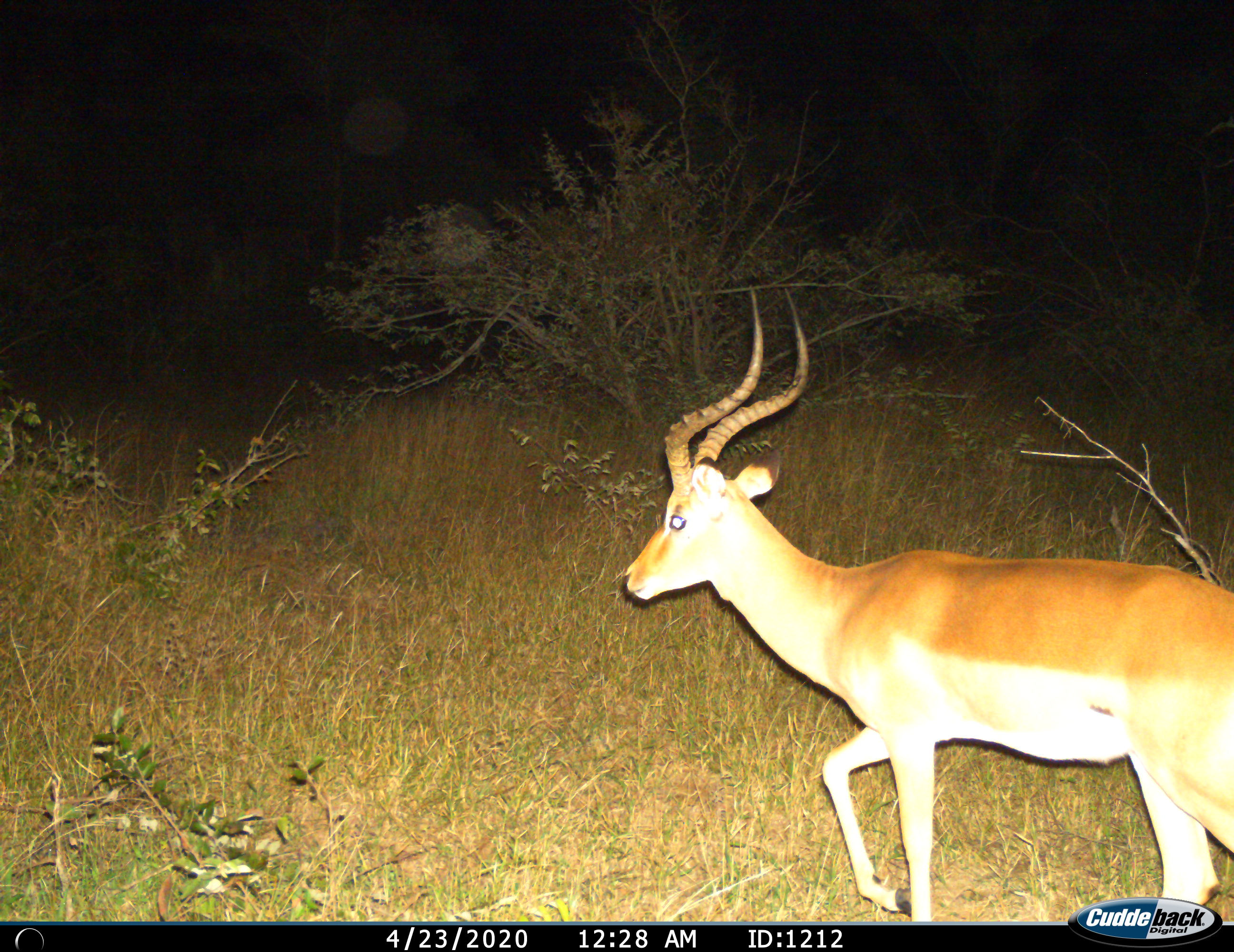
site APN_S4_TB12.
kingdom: Animalia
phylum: Chordata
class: Mammalia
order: Artiodactyla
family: Bovidae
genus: Aepyceros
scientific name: Aepyceros melampus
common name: impala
Impala (Aepyceros melampus), count 1. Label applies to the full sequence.